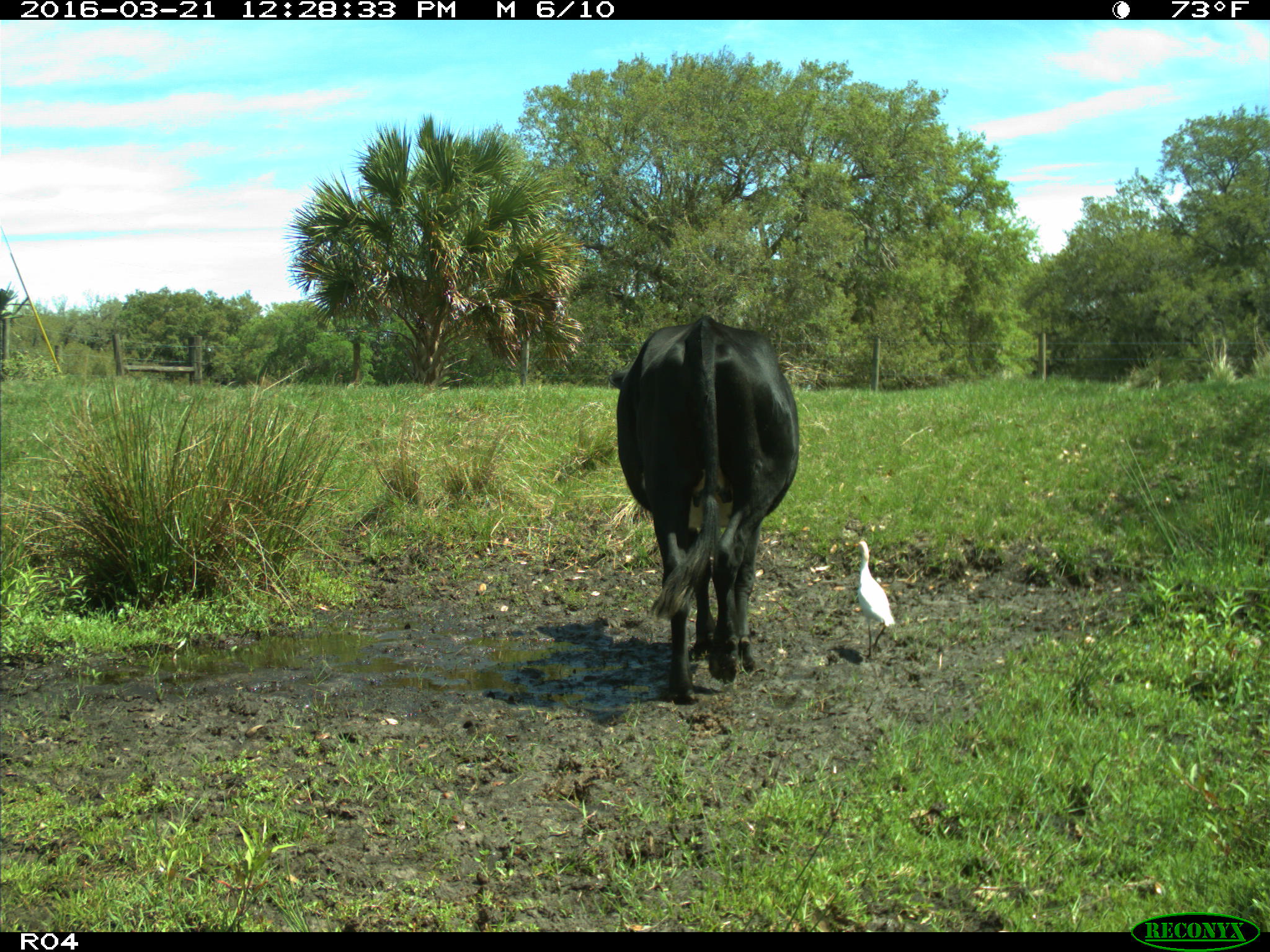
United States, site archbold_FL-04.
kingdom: Animalia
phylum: Chordata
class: Mammalia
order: Artiodactyla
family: Bovidae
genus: Bos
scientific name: Bos taurus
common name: domestic cow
Bos taurus (domestic cow).